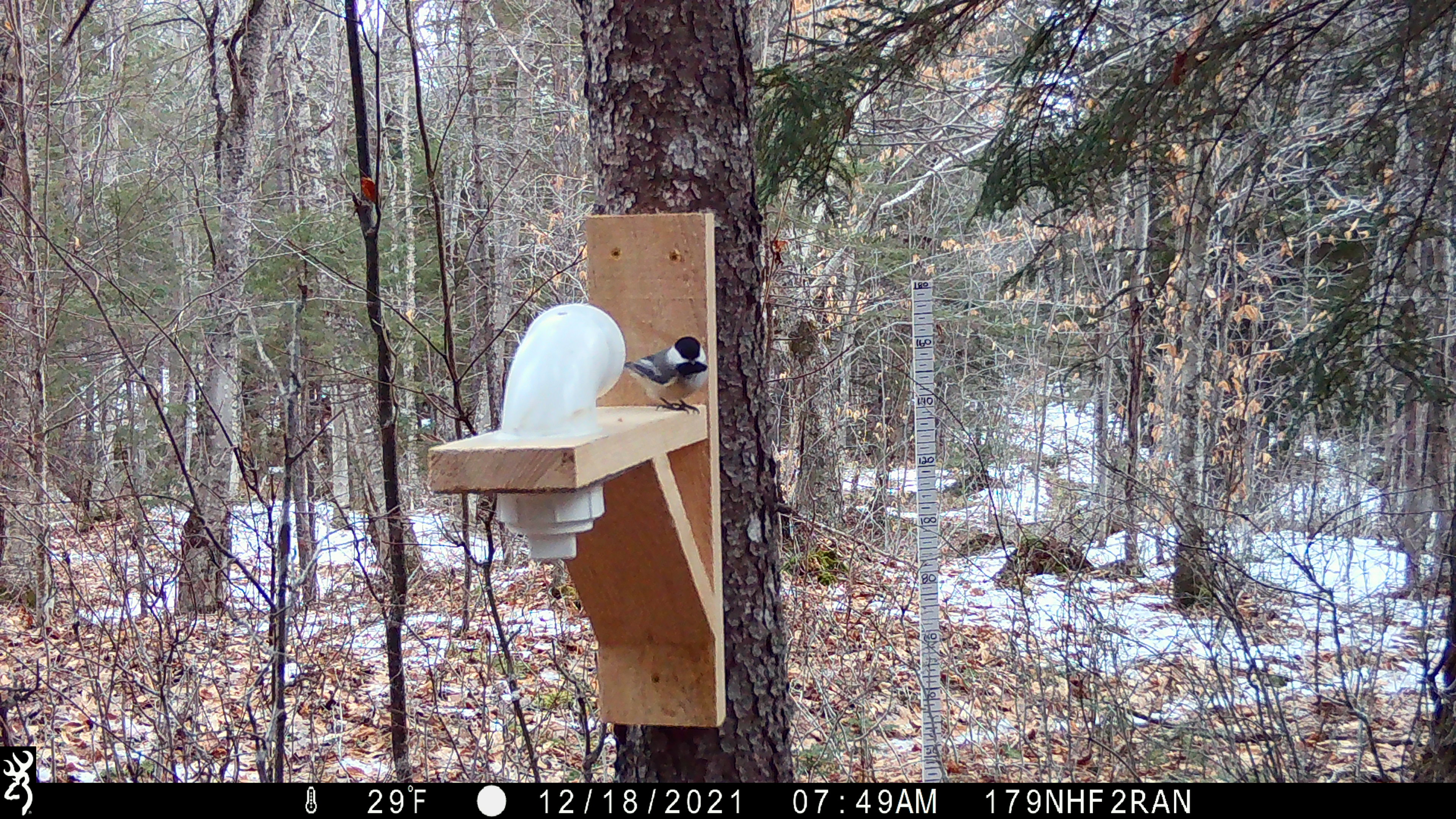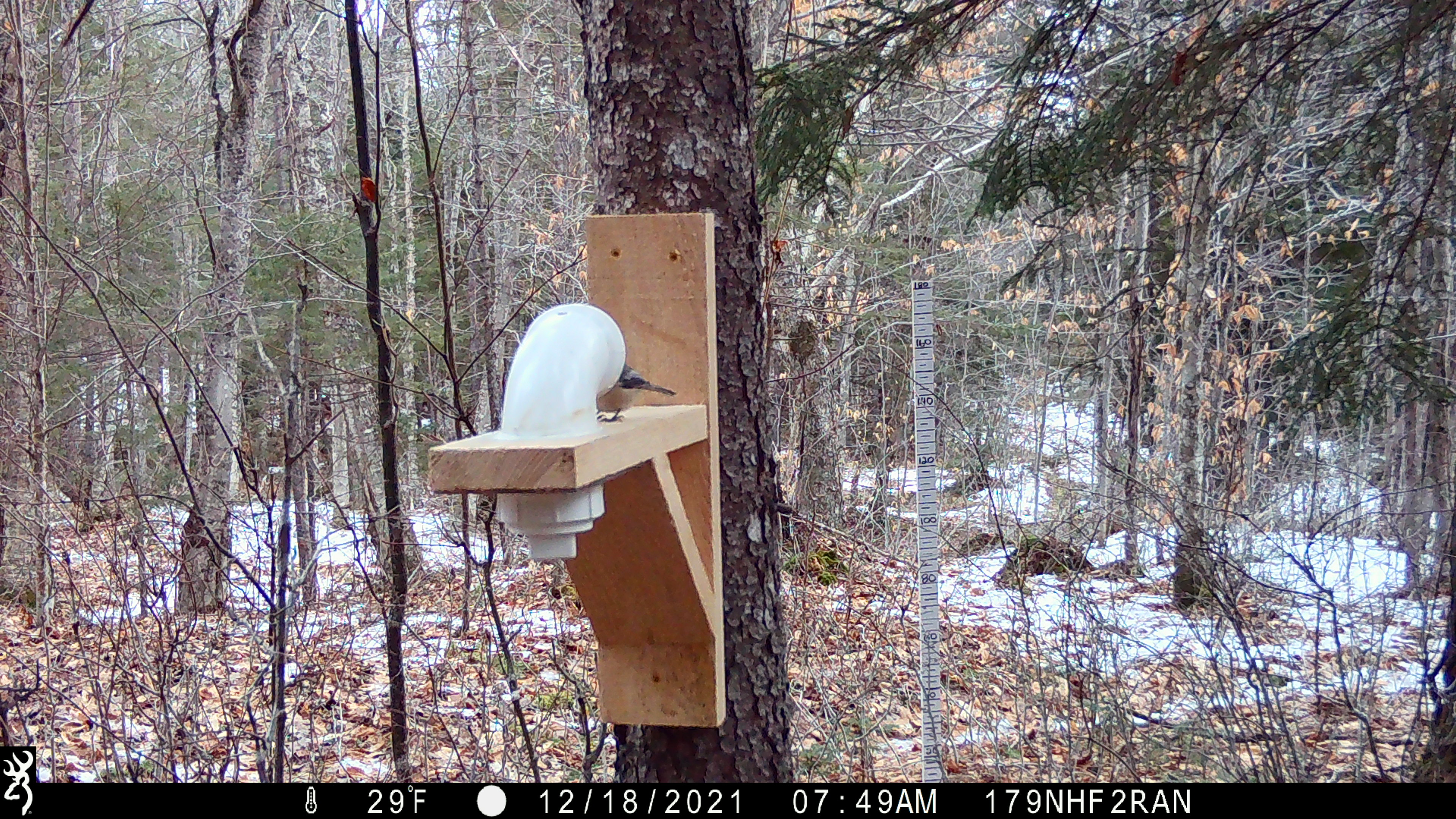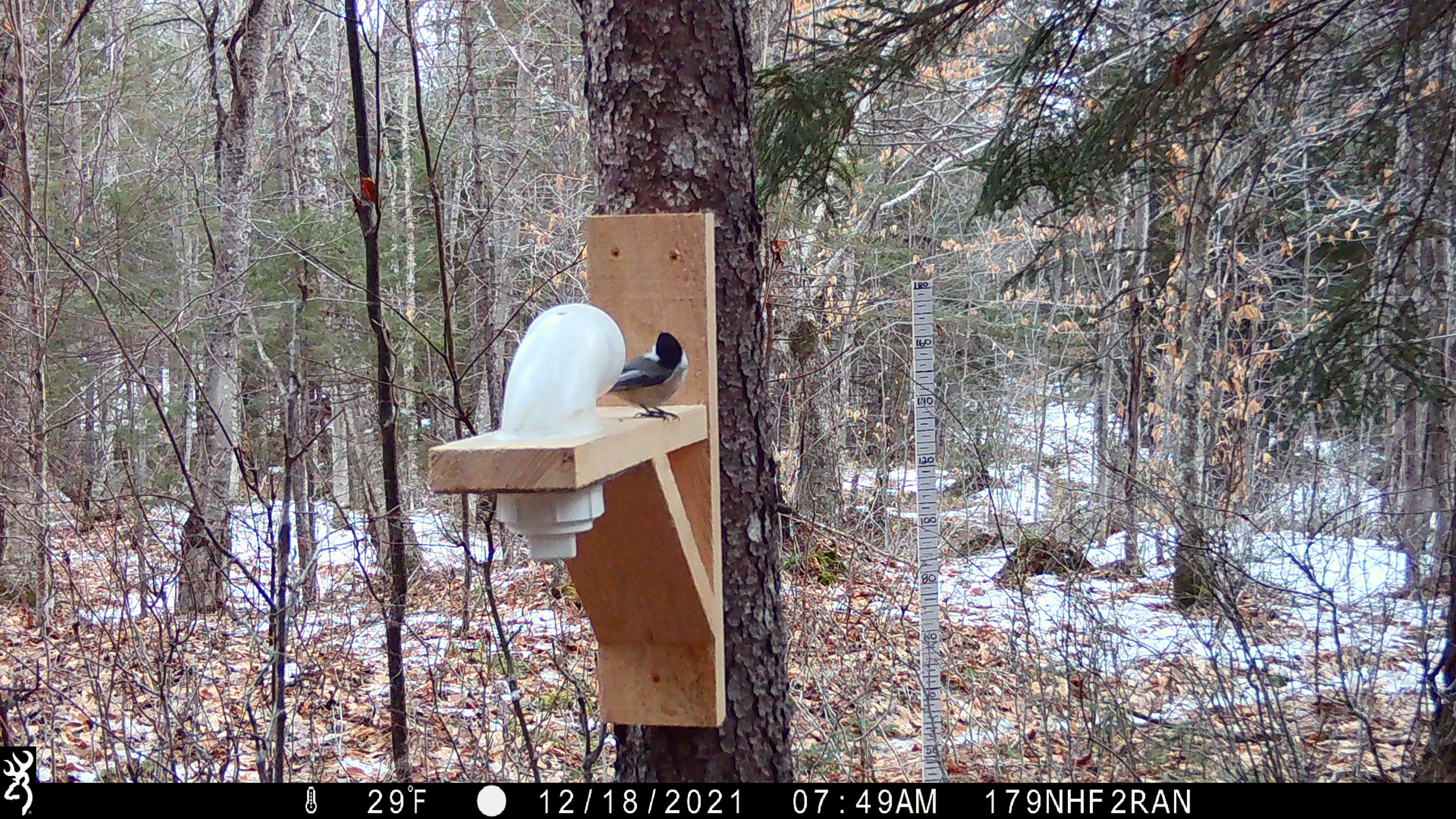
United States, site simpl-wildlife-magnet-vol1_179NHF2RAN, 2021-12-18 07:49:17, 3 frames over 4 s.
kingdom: Animalia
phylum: Chordata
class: Aves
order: Passeriformes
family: Paridae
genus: Poecile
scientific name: Poecile atricapillus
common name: black-capped chickadee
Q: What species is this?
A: Black-capped chickadee (Poecile atricapillus).